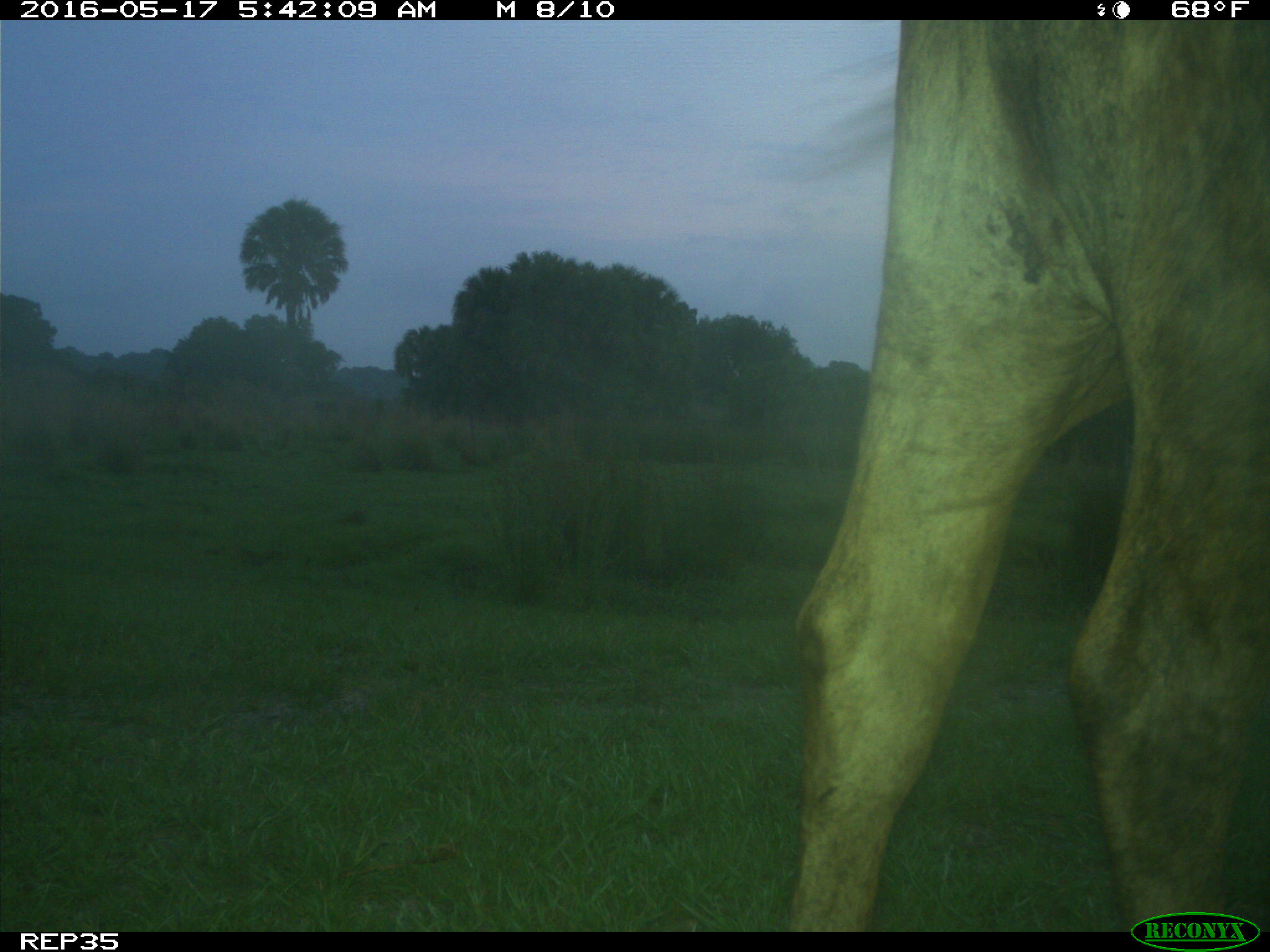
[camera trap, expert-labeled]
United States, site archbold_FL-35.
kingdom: Animalia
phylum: Chordata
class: Mammalia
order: Artiodactyla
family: Bovidae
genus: Bos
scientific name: Bos taurus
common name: domestic cow